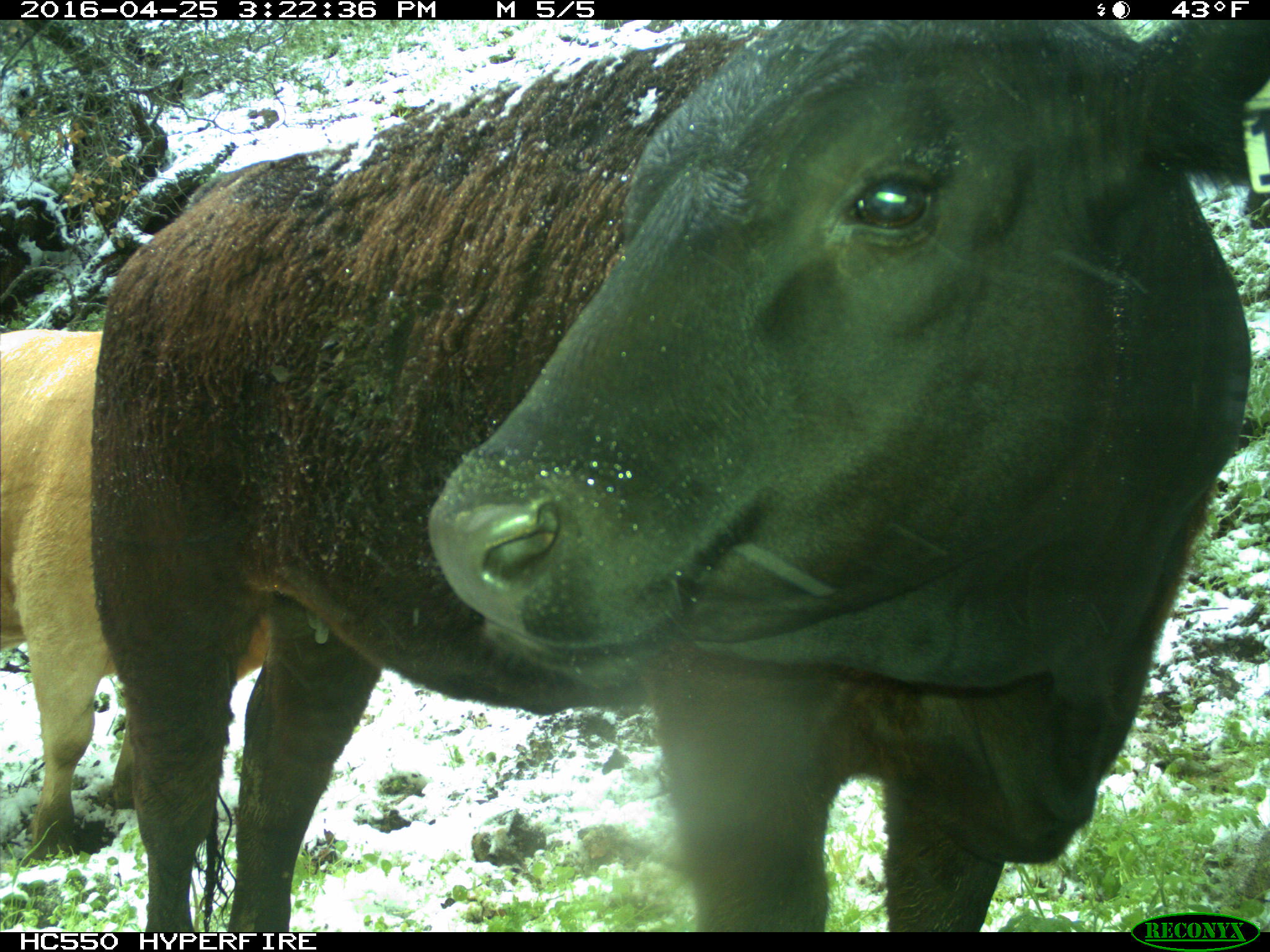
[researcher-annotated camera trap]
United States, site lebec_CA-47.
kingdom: Animalia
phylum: Chordata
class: Mammalia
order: Artiodactyla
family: Bovidae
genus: Bos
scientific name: Bos taurus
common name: domestic cow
Bos taurus (domestic cow).